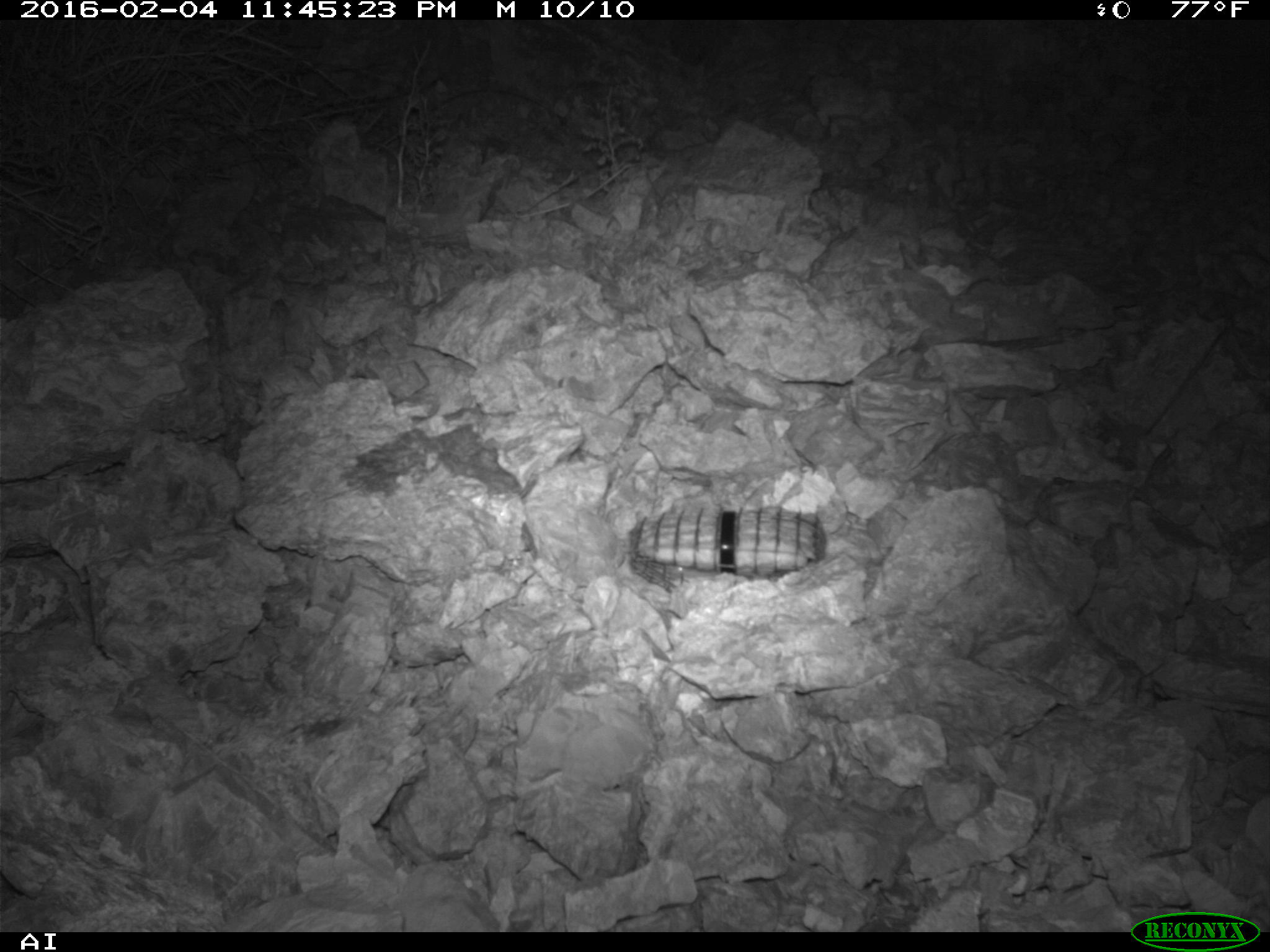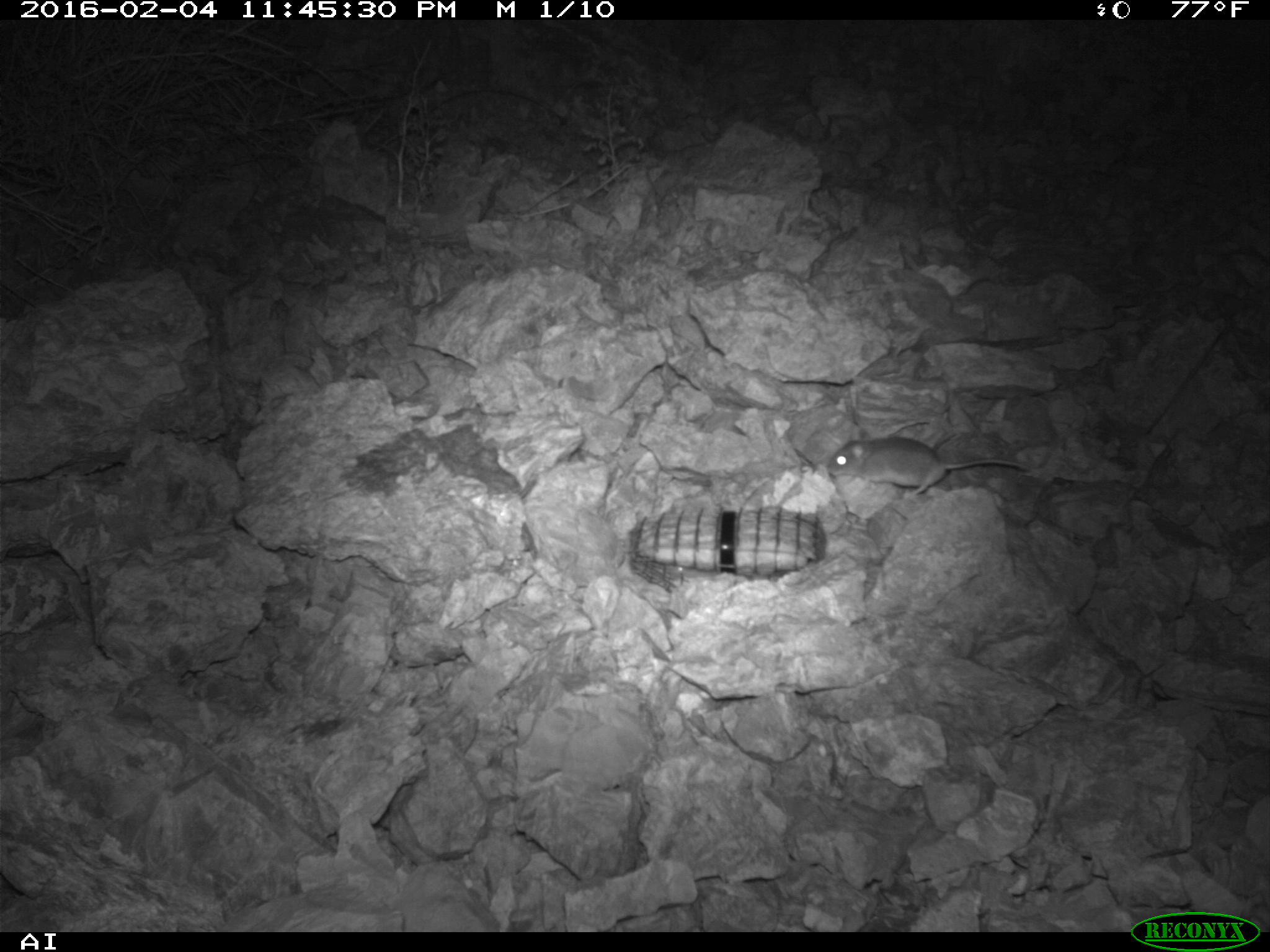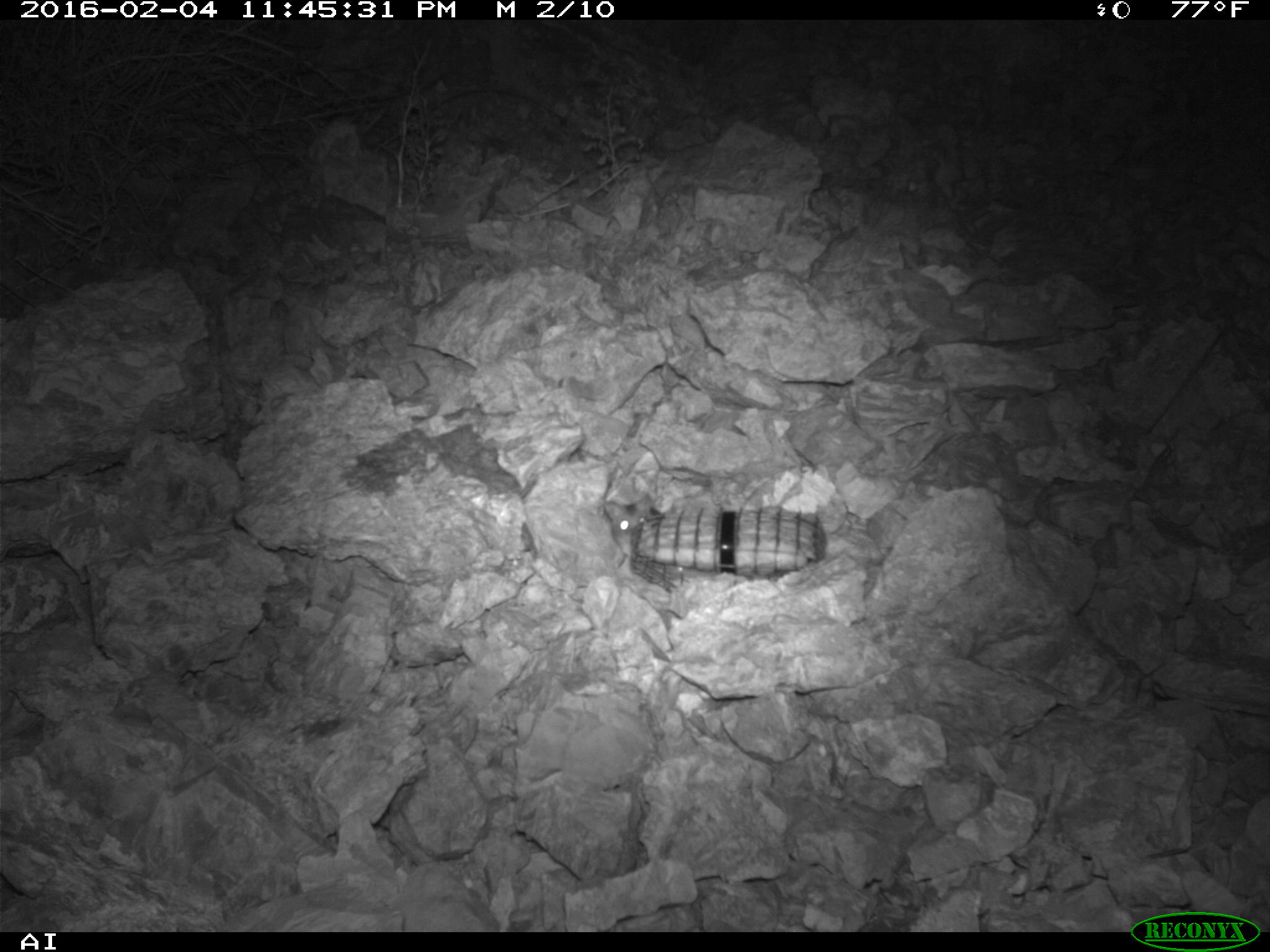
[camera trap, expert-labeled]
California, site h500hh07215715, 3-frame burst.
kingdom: Animalia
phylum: Chordata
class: Mammalia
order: Rodentia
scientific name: Rodentia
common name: rodent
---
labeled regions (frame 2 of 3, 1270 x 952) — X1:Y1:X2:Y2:
rodent: 830:429:1031:498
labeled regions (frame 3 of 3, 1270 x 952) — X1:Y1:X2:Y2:
rodent: 603:493:662:558